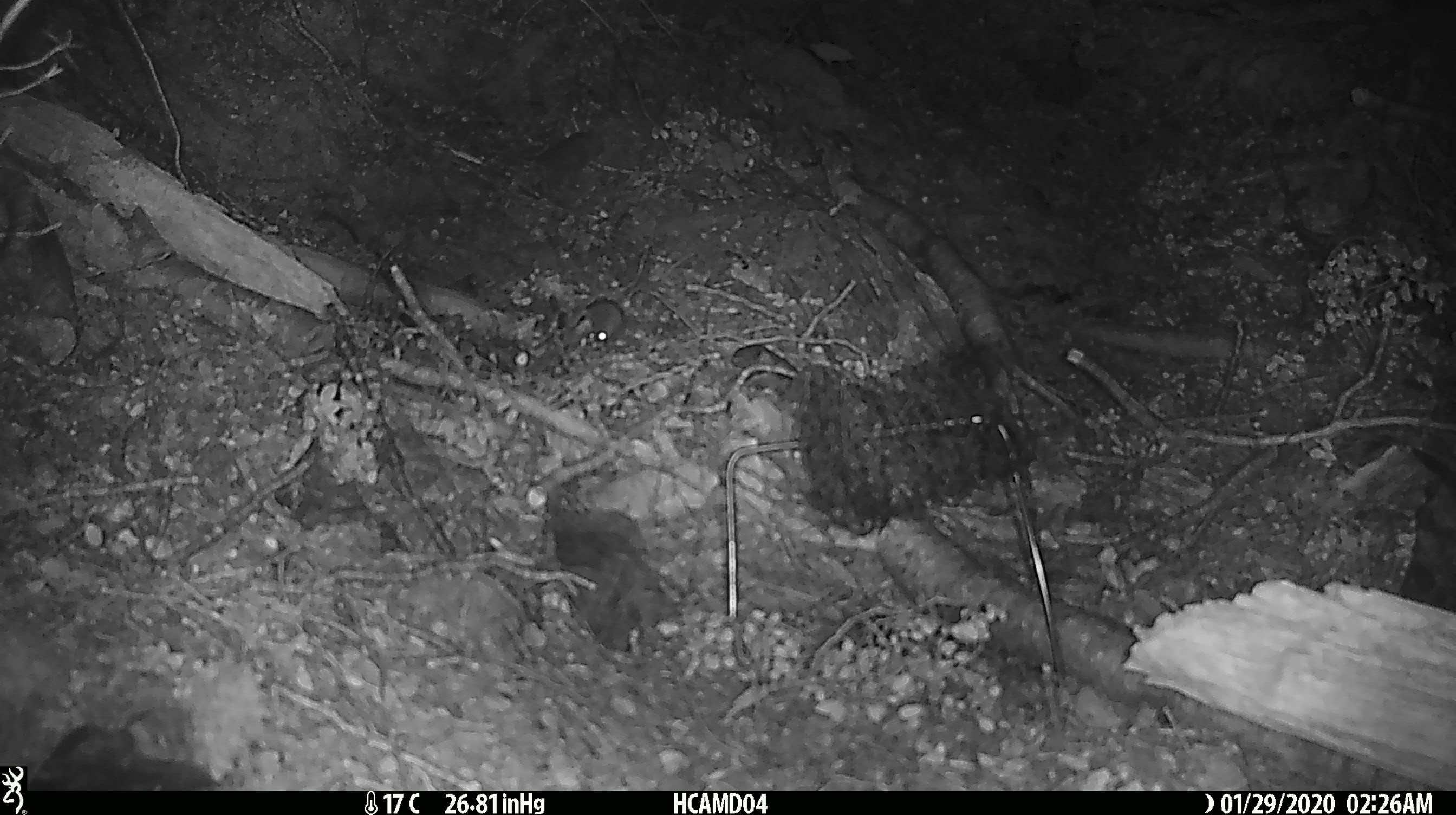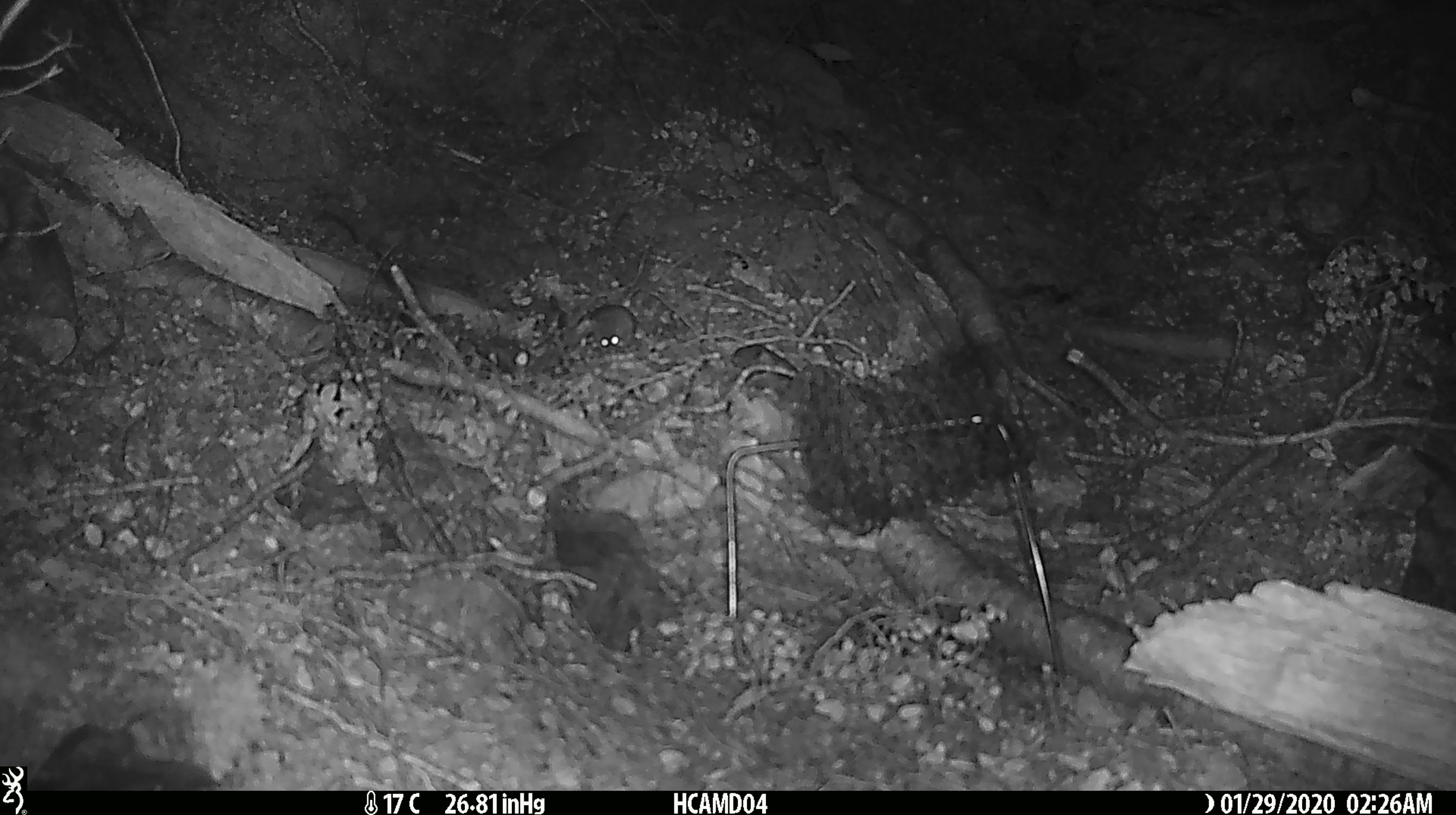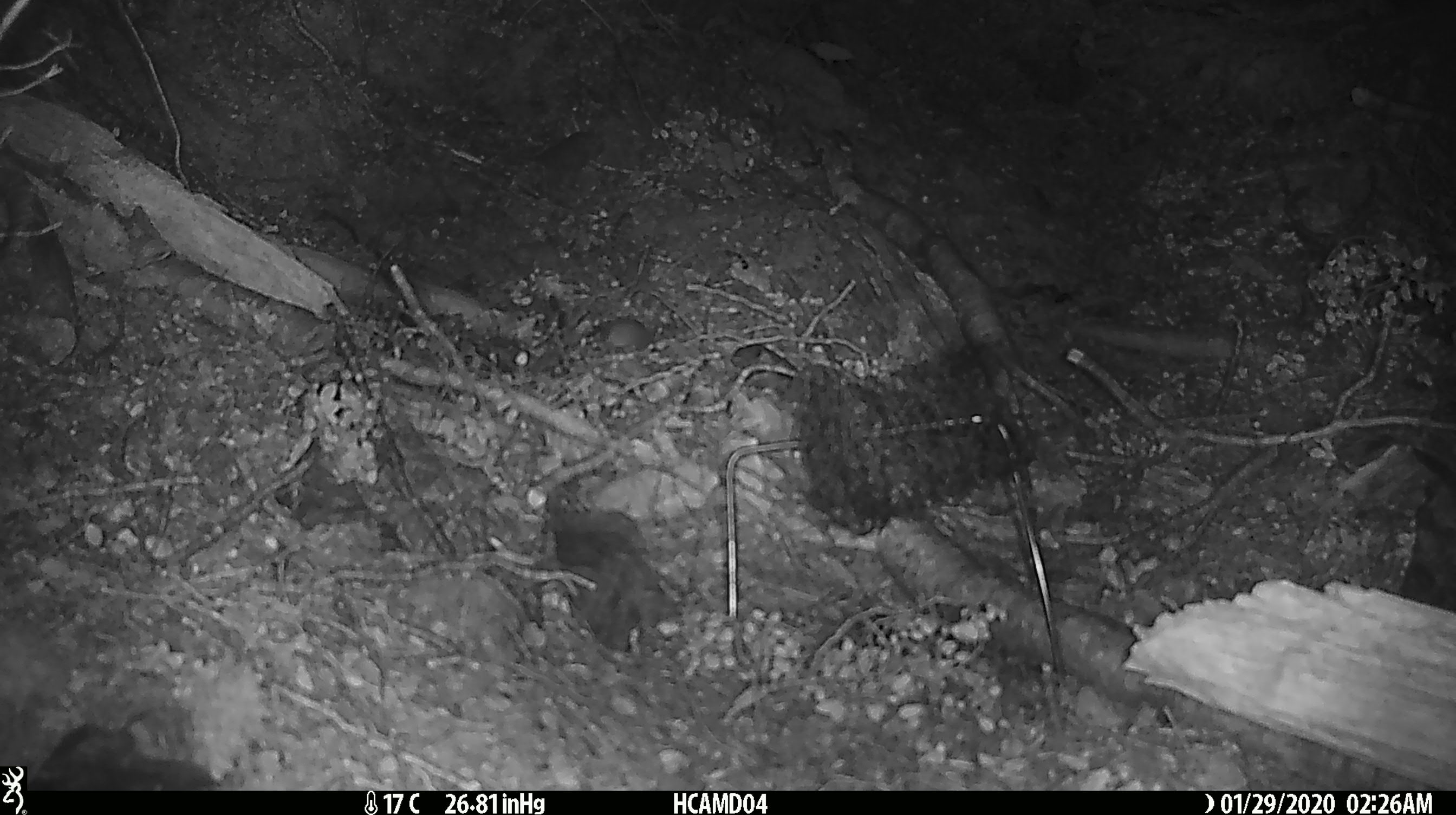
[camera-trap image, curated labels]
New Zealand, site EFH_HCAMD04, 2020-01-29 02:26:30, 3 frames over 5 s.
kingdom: Animalia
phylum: Chordata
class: Mammalia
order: Rodentia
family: Muridae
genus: Mus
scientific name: Mus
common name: mouse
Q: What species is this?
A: Mouse (Mus).